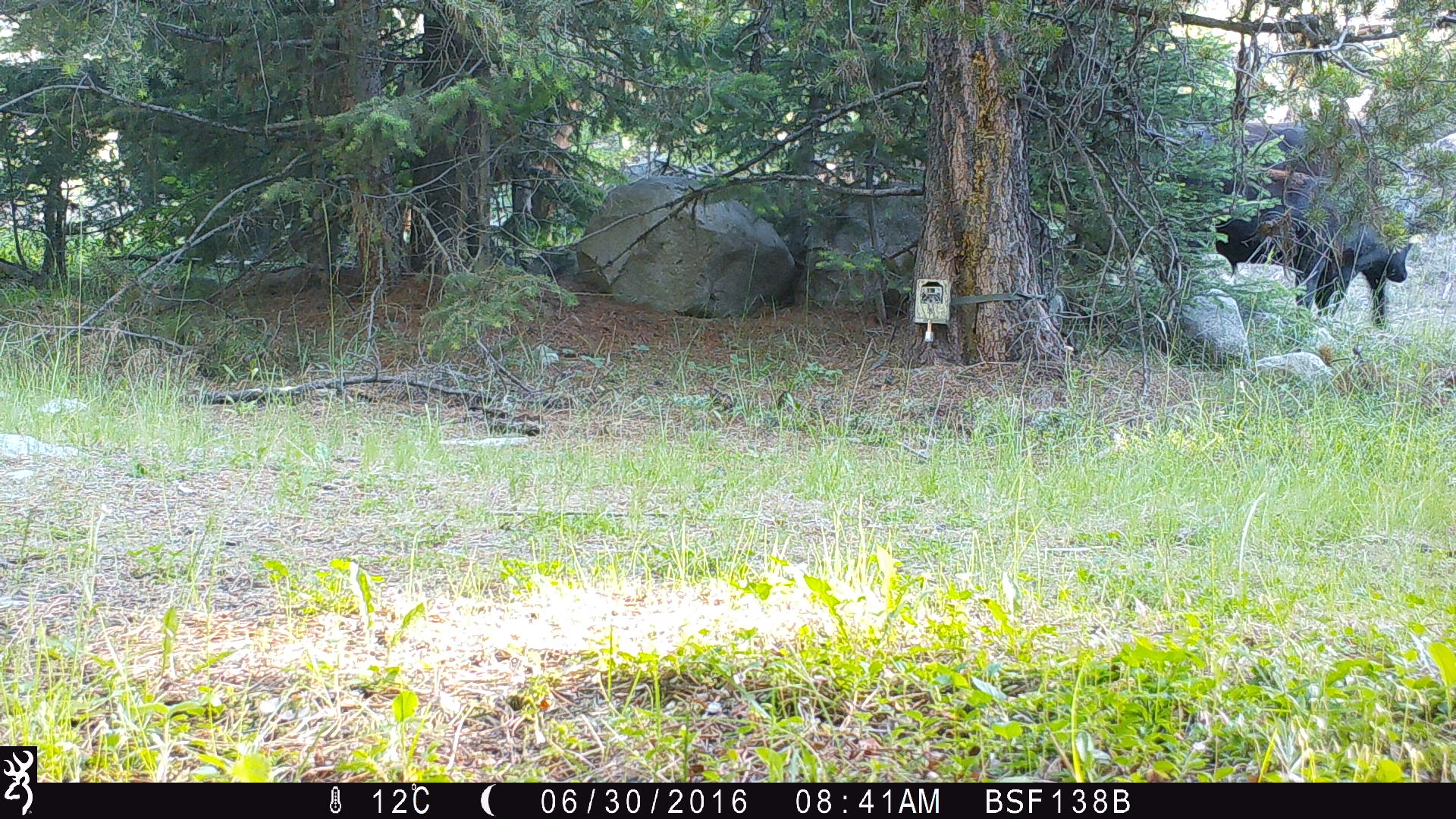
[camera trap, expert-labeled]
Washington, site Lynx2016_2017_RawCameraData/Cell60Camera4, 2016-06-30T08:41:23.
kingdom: Animalia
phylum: Chordata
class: Mammalia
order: Artiodactyla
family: Bovidae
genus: Bos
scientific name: Bos taurus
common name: domestic cattle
Domestic cattle (Bos taurus). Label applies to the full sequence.